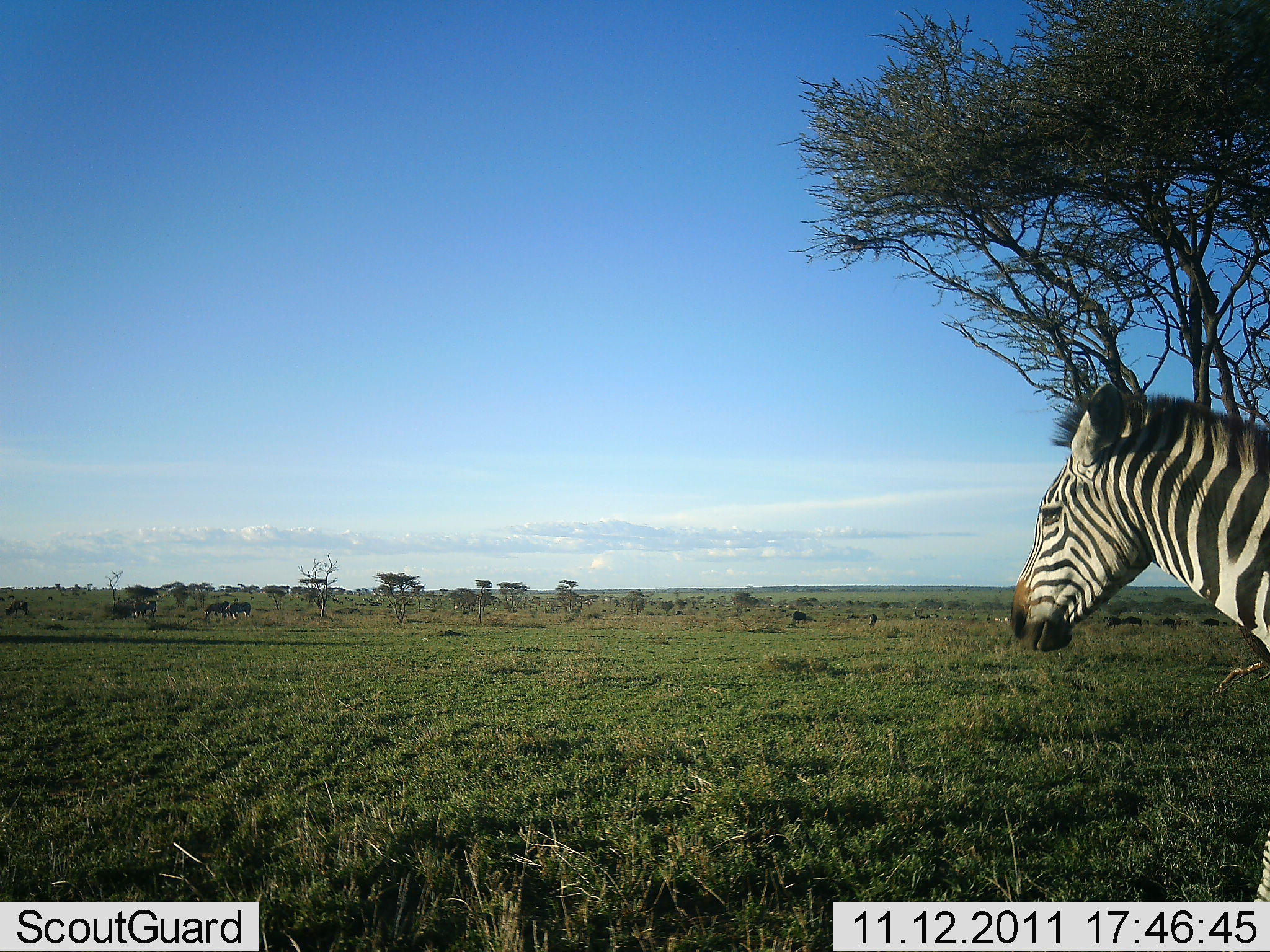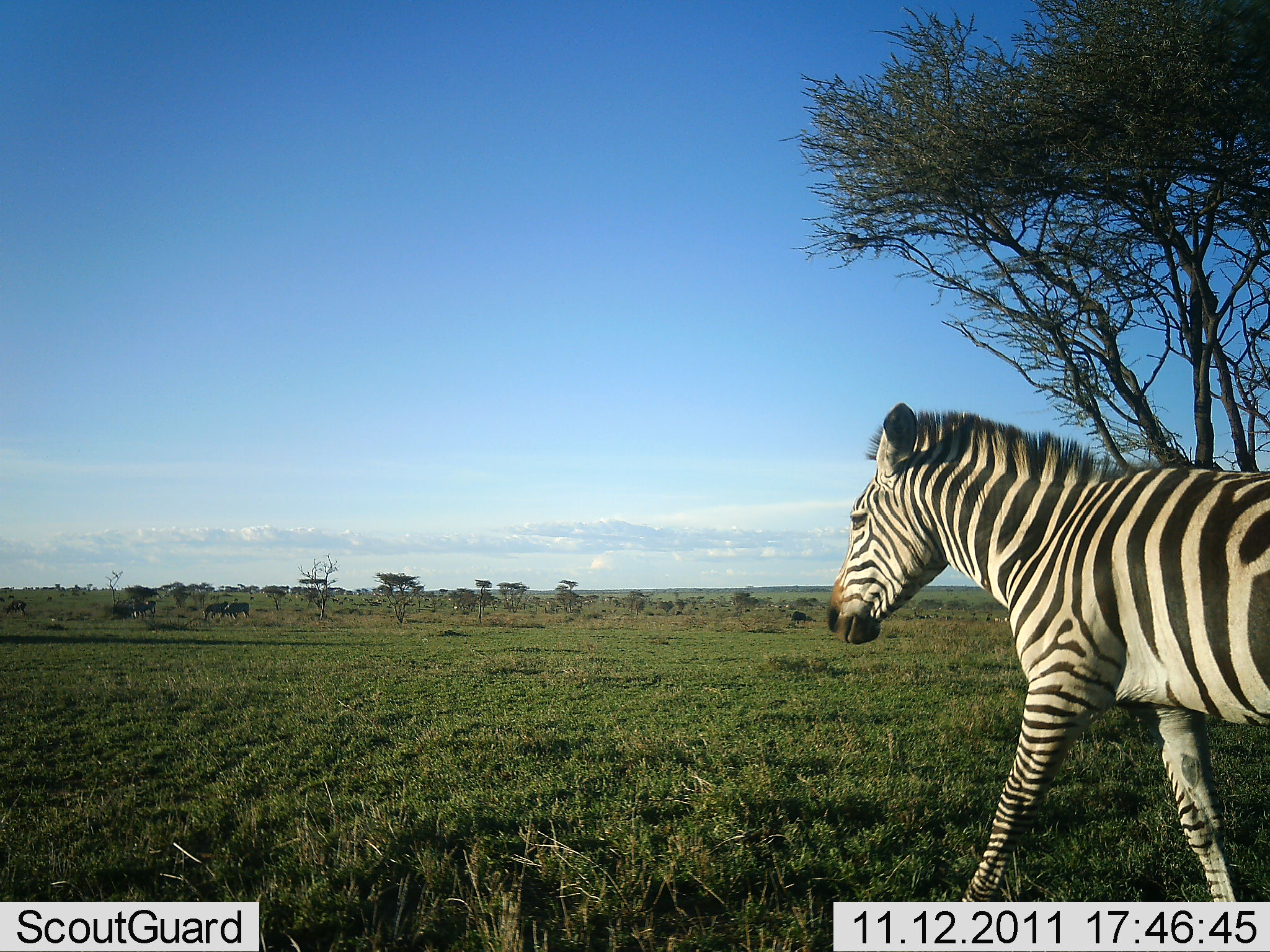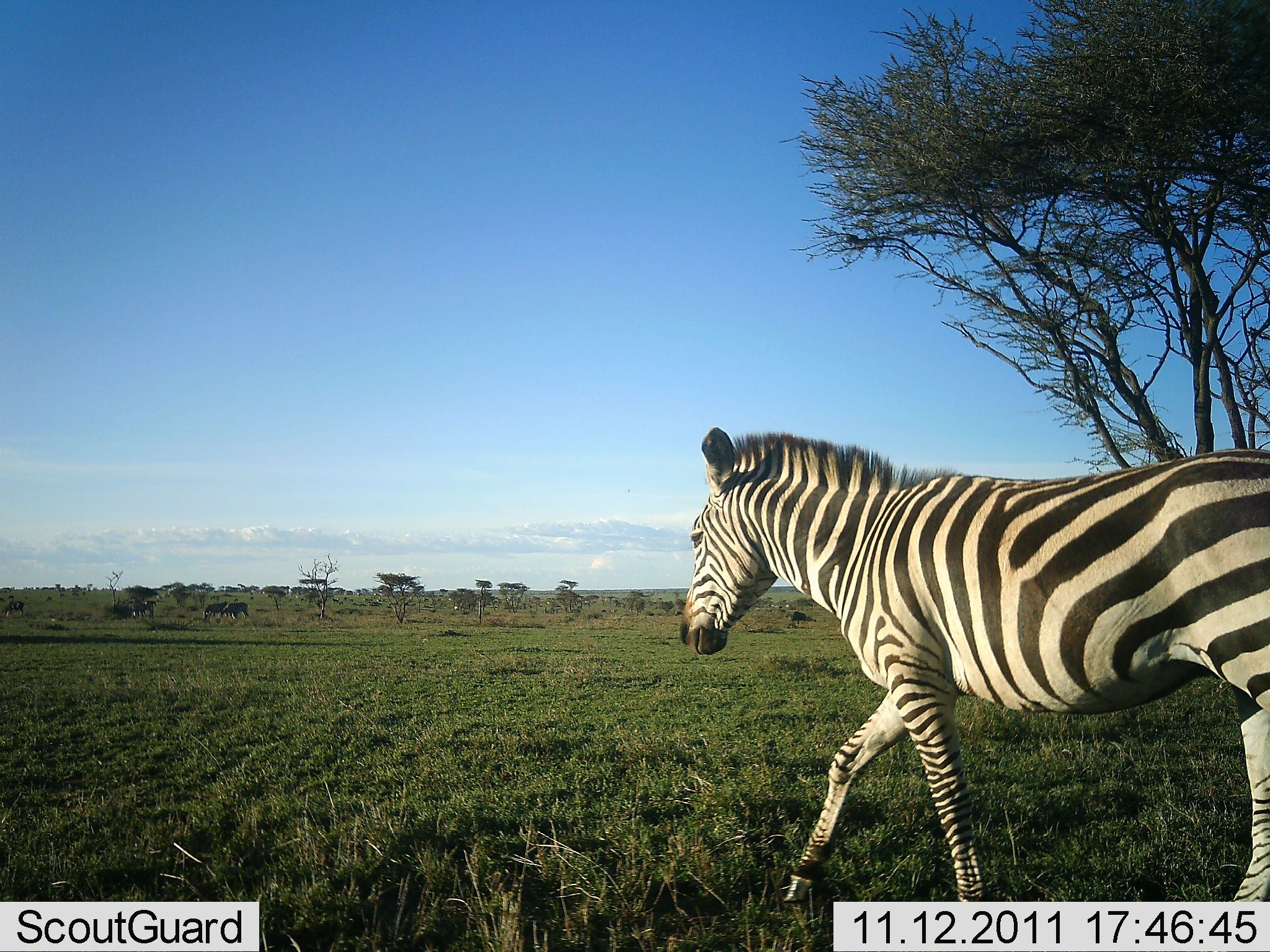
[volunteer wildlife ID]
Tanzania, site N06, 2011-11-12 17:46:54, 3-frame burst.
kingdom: Animalia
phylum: Chordata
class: Mammalia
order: Perissodactyla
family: Equidae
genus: Equus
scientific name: Equus quagga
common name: plains zebra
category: zebra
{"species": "zebra (plains zebra) (Equus quagga)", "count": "1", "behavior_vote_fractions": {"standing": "0%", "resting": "0%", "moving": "100%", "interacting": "0%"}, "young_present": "0%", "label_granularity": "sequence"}